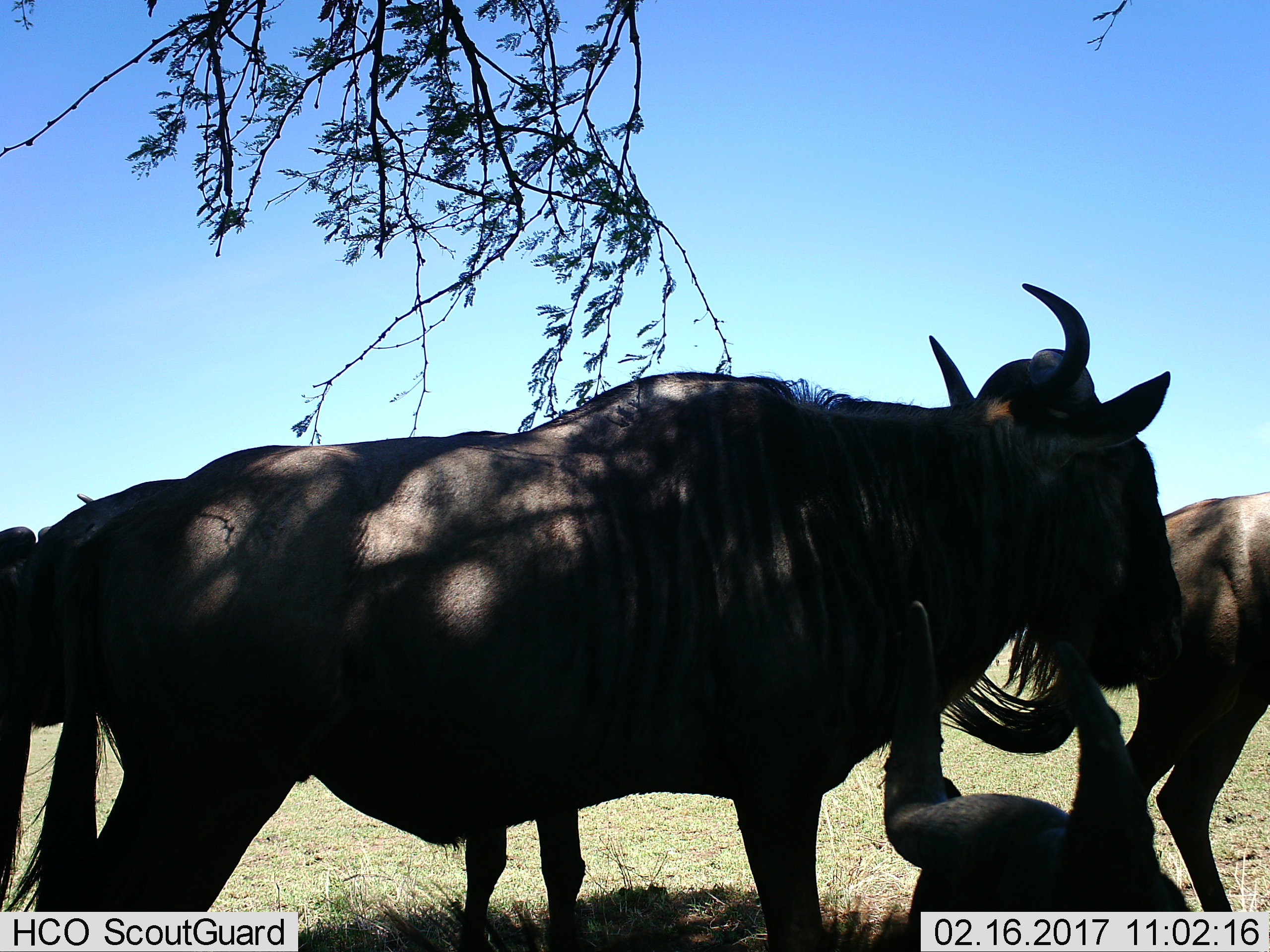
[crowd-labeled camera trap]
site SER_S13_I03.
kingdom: Animalia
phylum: Chordata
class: Mammalia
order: Artiodactyla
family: Bovidae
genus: Connochaetes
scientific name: Connochaetes taurinus taurinus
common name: blue wildebeest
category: wildebeestblue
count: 4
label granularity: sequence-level